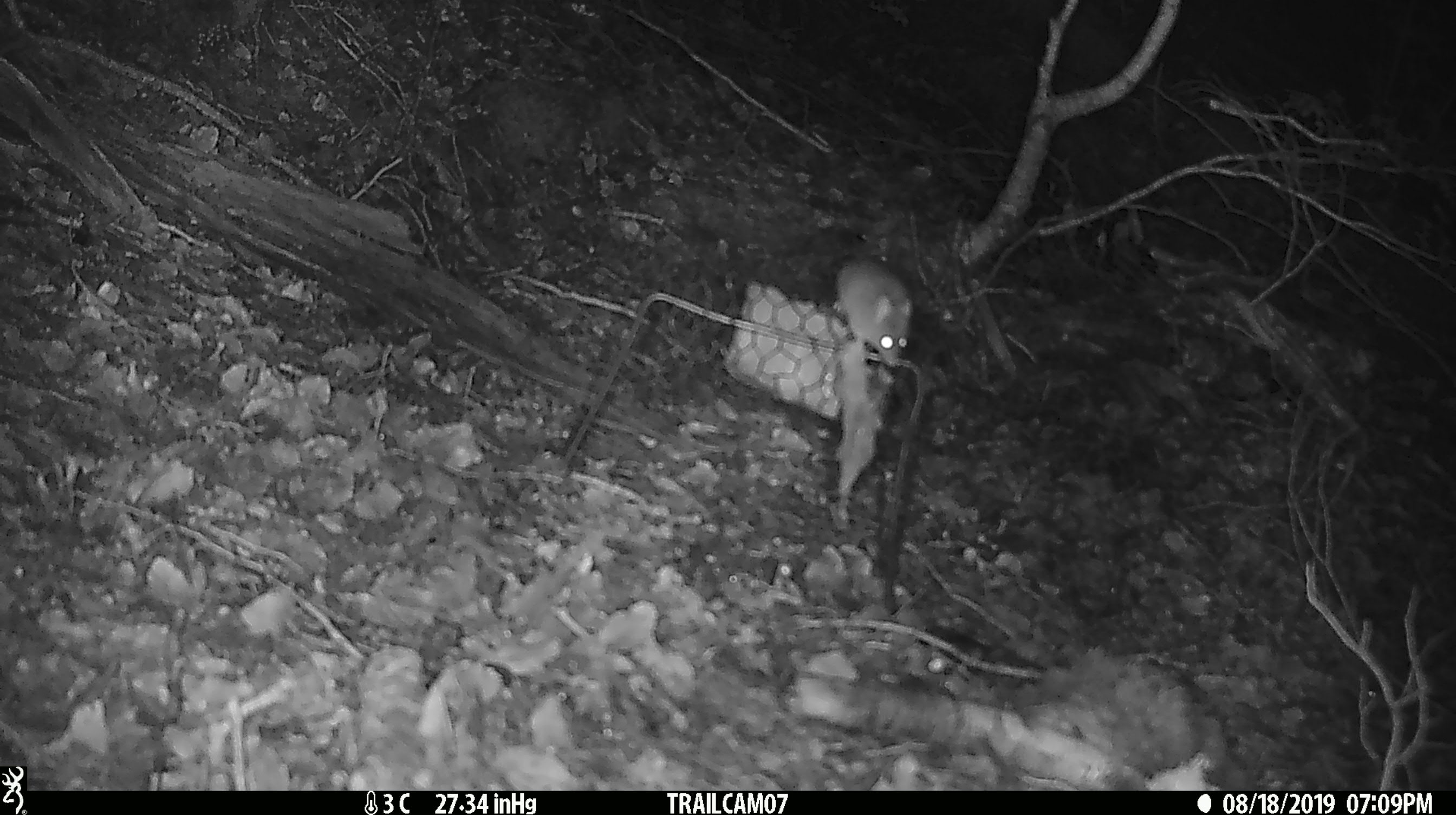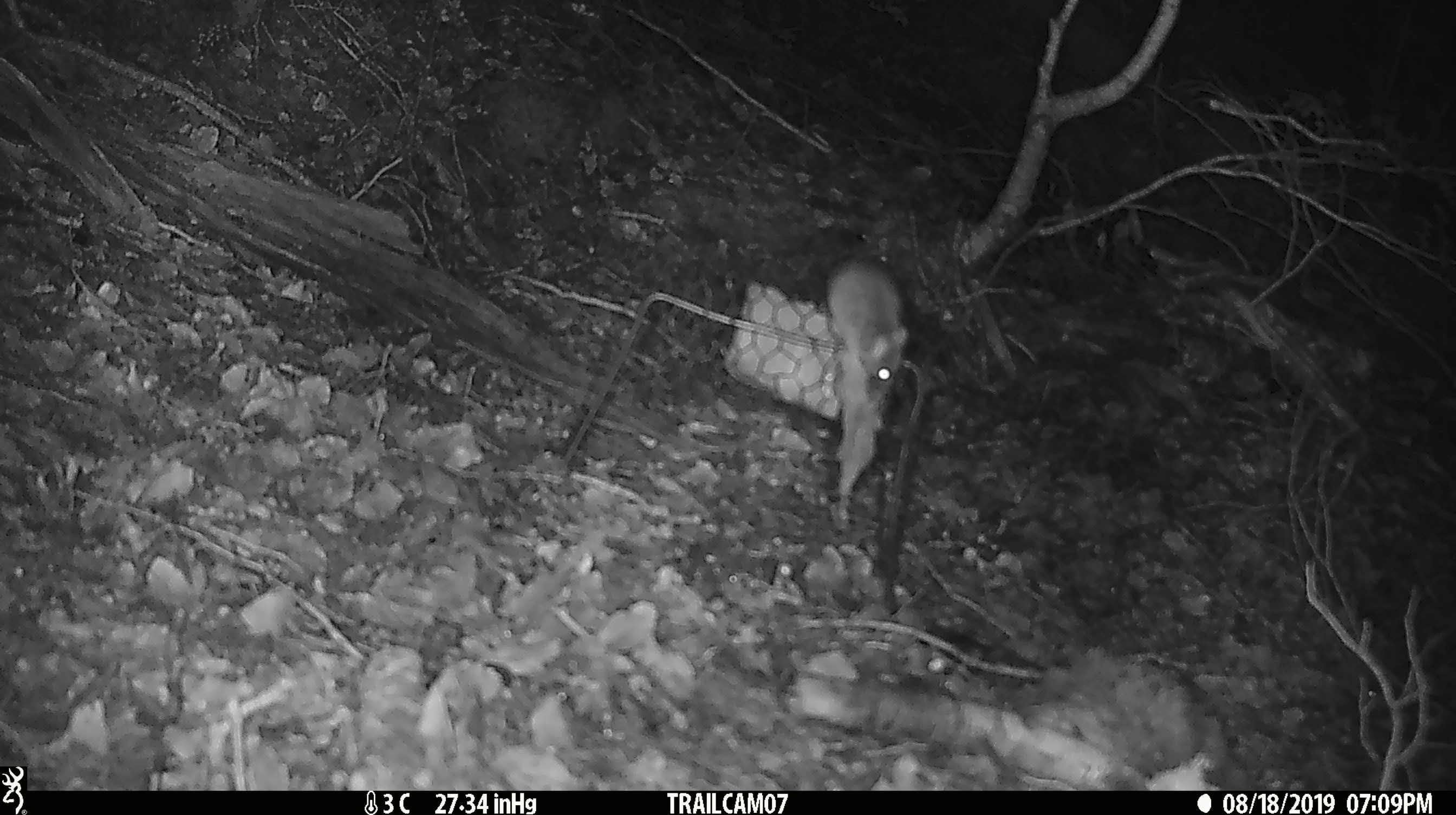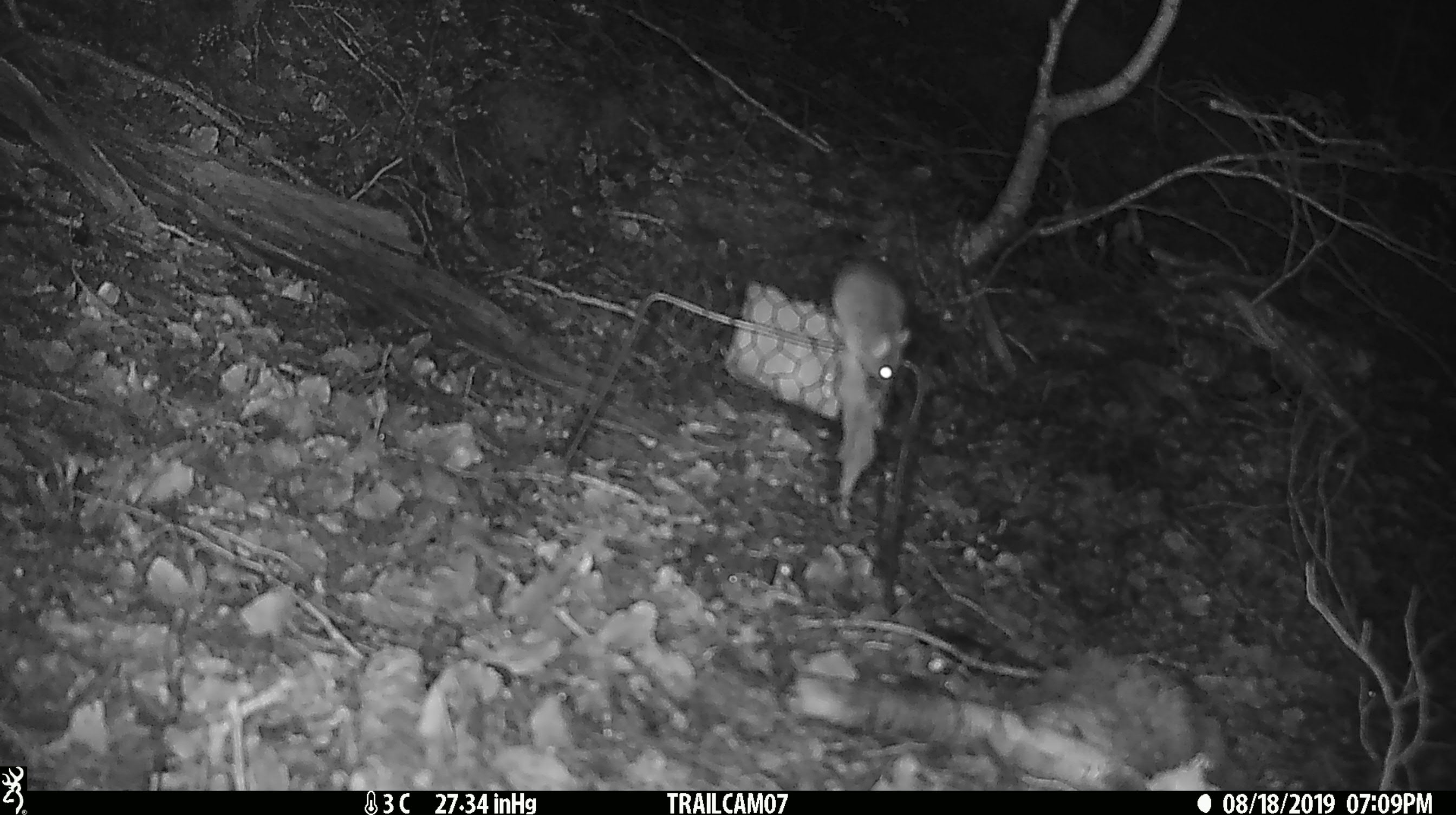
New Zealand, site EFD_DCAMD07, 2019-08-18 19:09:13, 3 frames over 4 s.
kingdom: Animalia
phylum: Chordata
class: Mammalia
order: Rodentia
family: Muridae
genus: Mus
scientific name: Mus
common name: mouse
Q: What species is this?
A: Mouse (Mus).